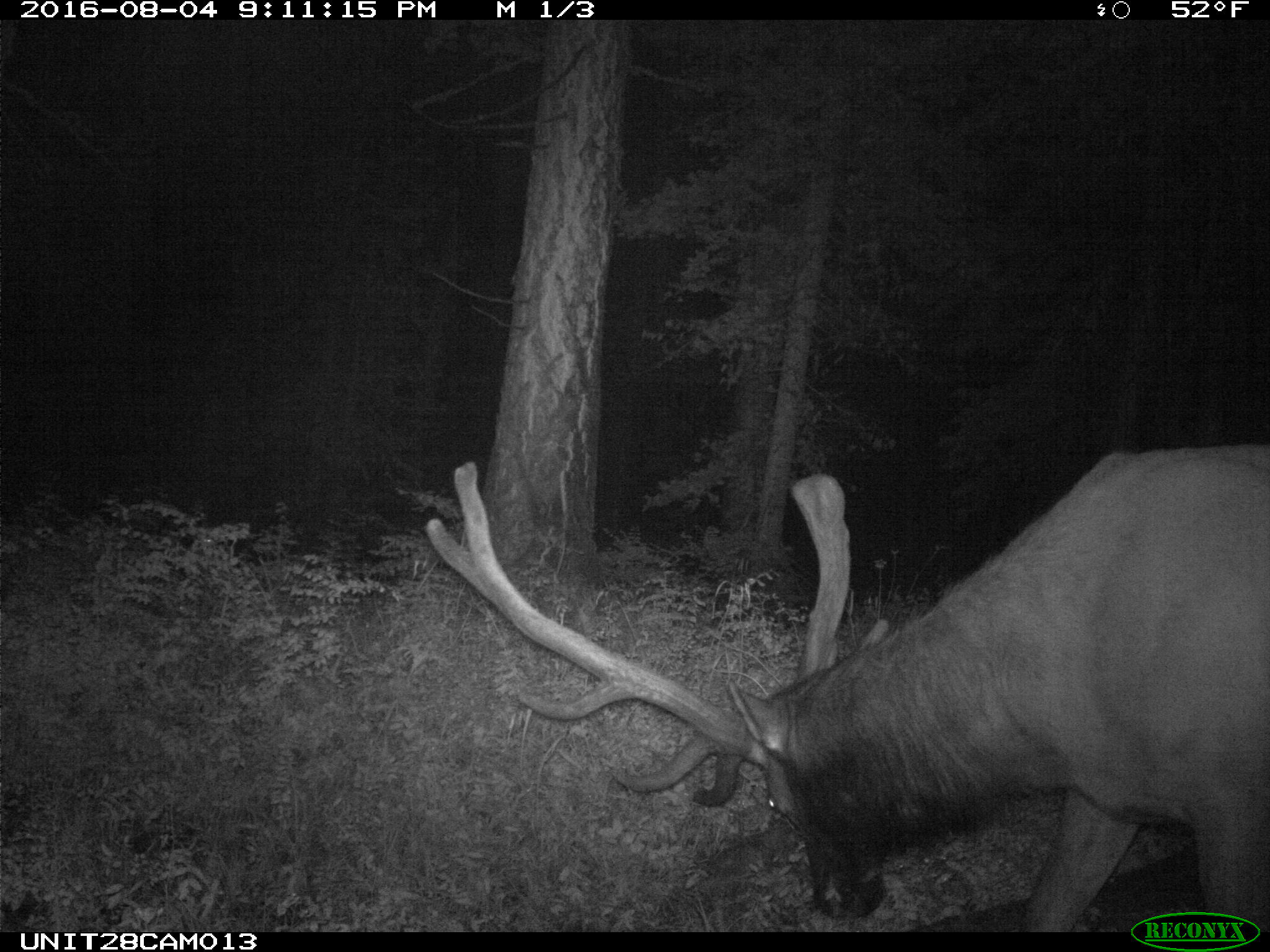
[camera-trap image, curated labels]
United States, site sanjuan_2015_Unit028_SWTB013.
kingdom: Animalia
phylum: Chordata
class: Mammalia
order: Artiodactyla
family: Cervidae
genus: Cervus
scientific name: Cervus elaphus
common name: red deer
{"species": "Cervus elaphus (red deer)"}